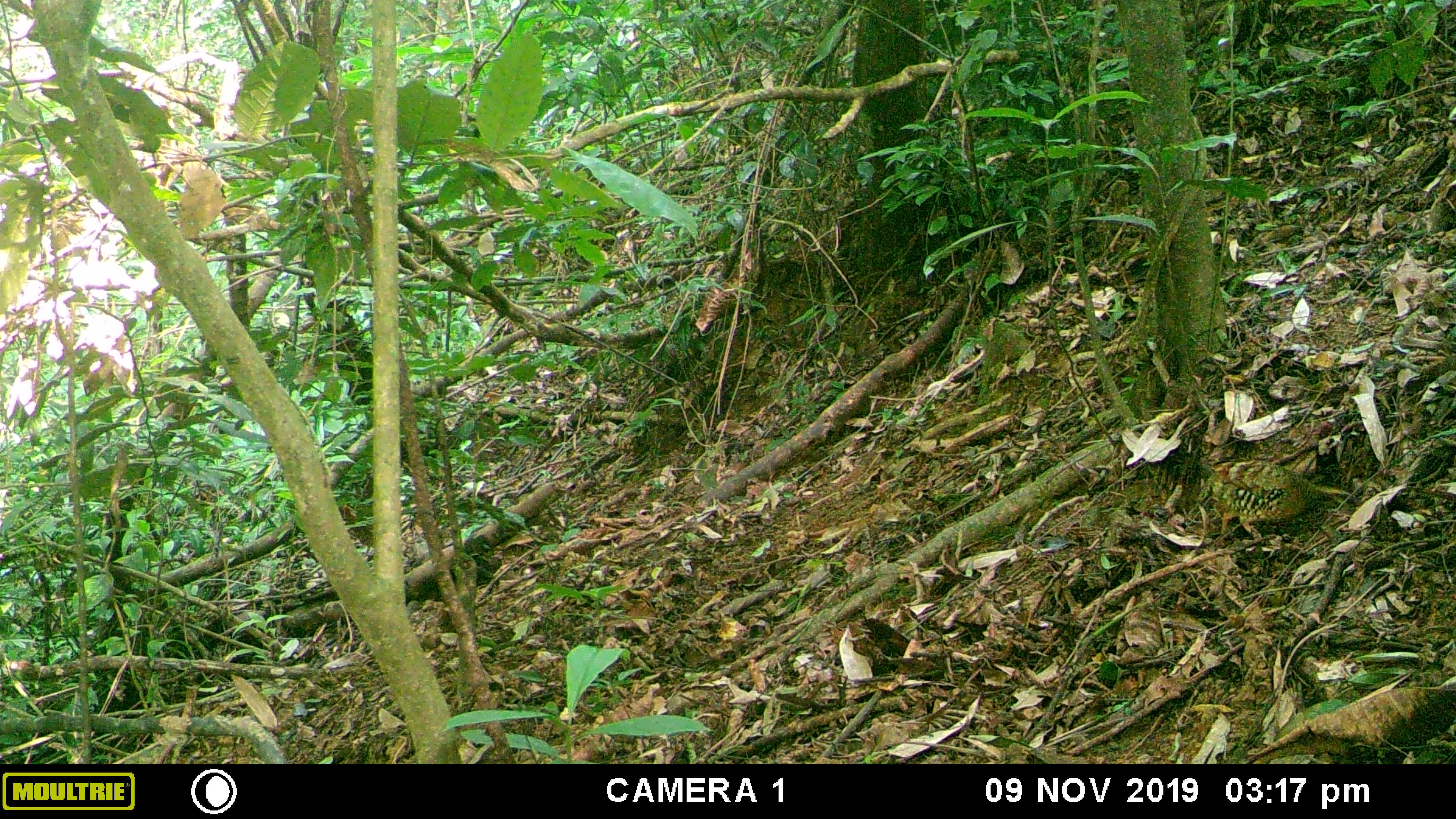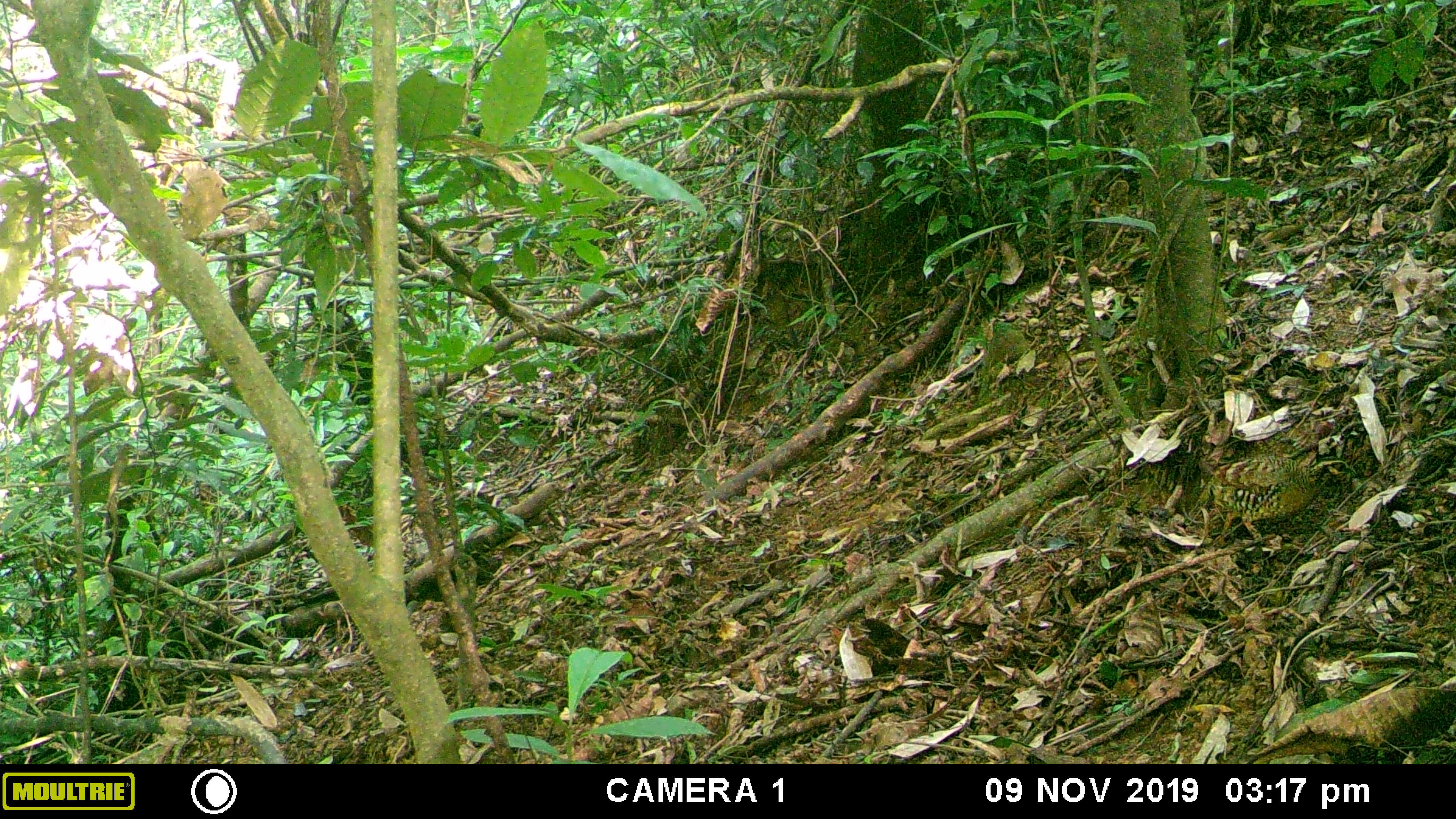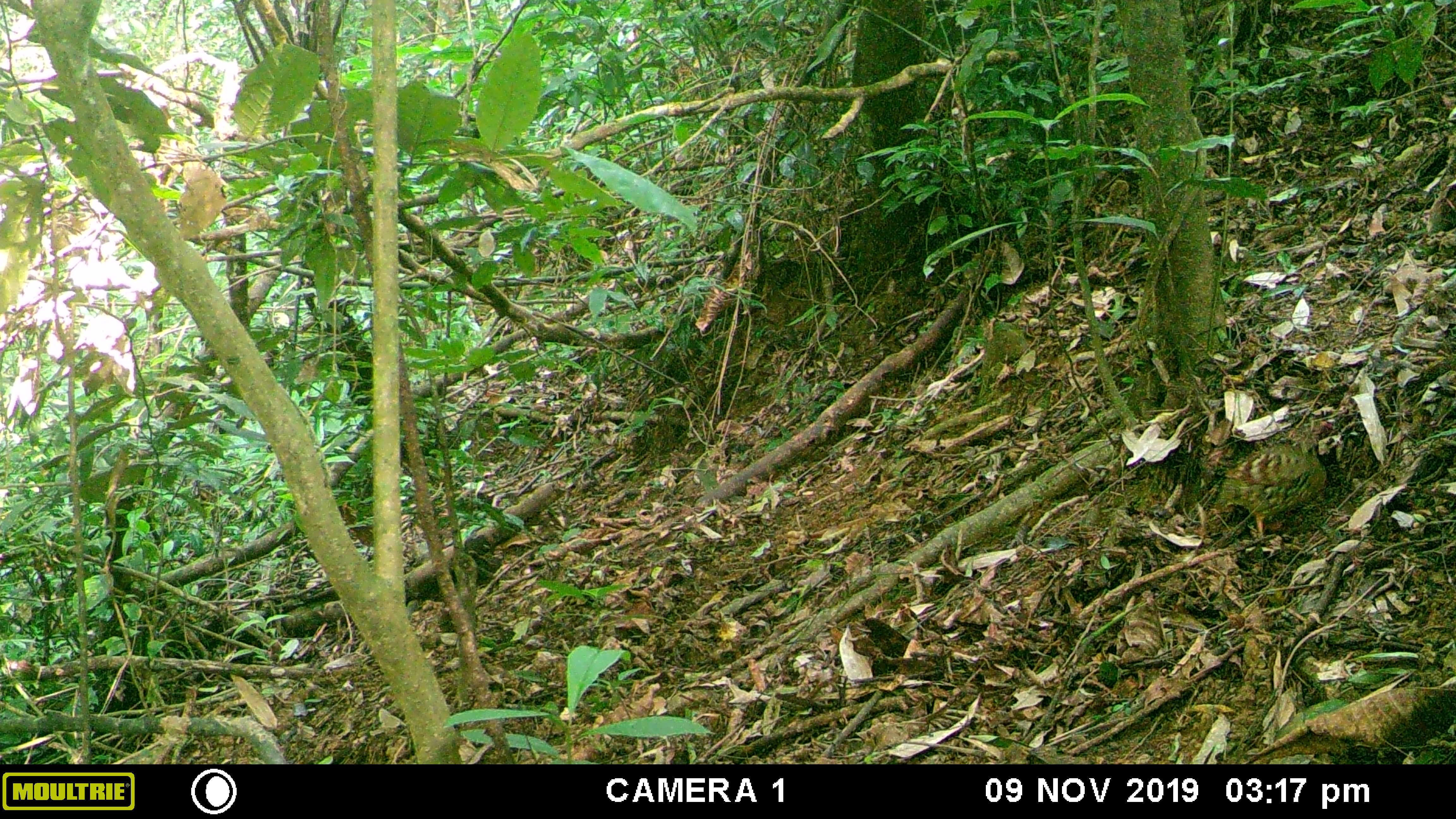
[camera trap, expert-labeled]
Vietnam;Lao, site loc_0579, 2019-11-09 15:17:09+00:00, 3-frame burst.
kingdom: Animalia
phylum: Chordata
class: Aves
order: Galliformes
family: Phasianidae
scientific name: Phasianidae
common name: partridge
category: unidentified partridge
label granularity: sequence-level